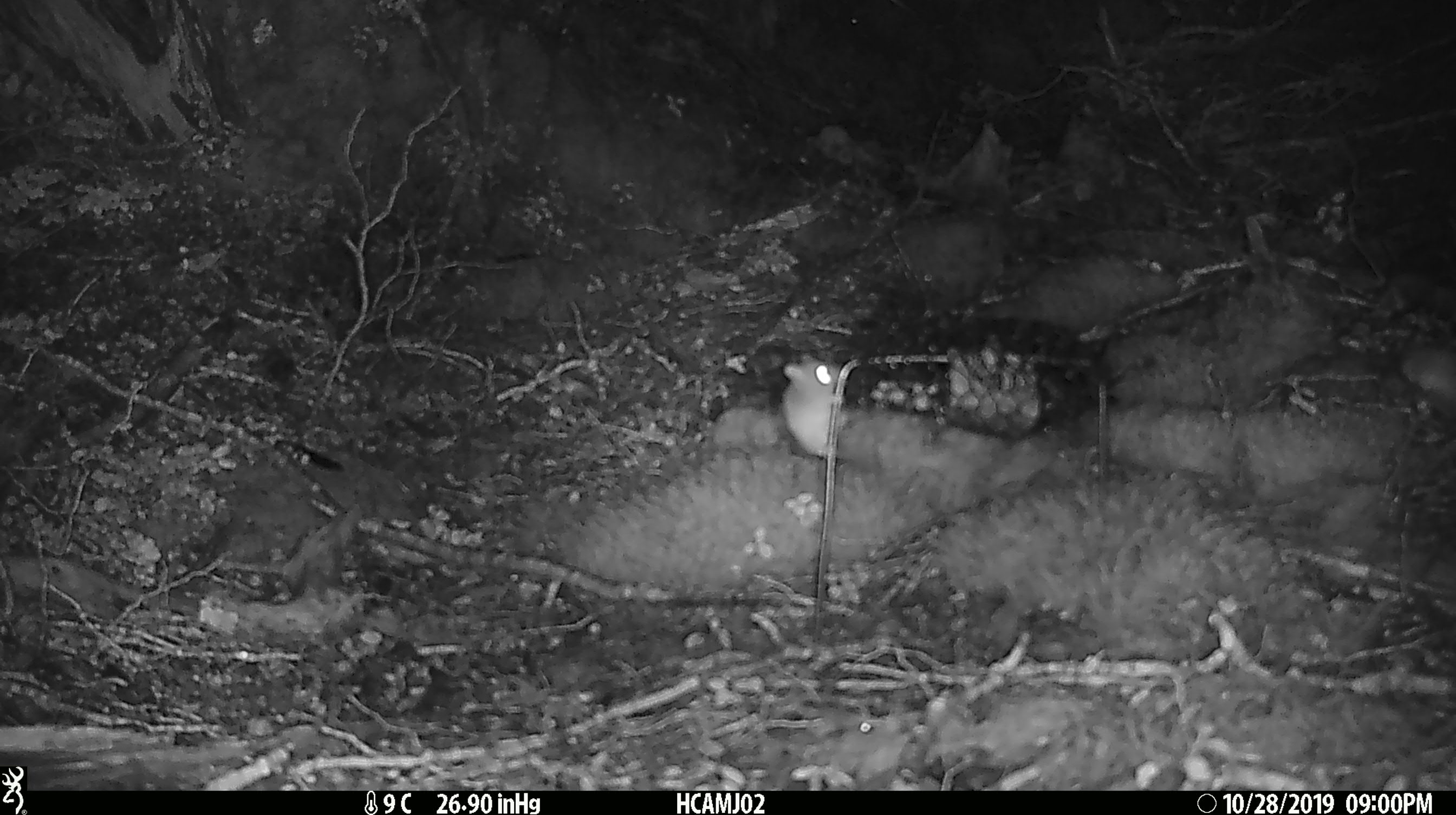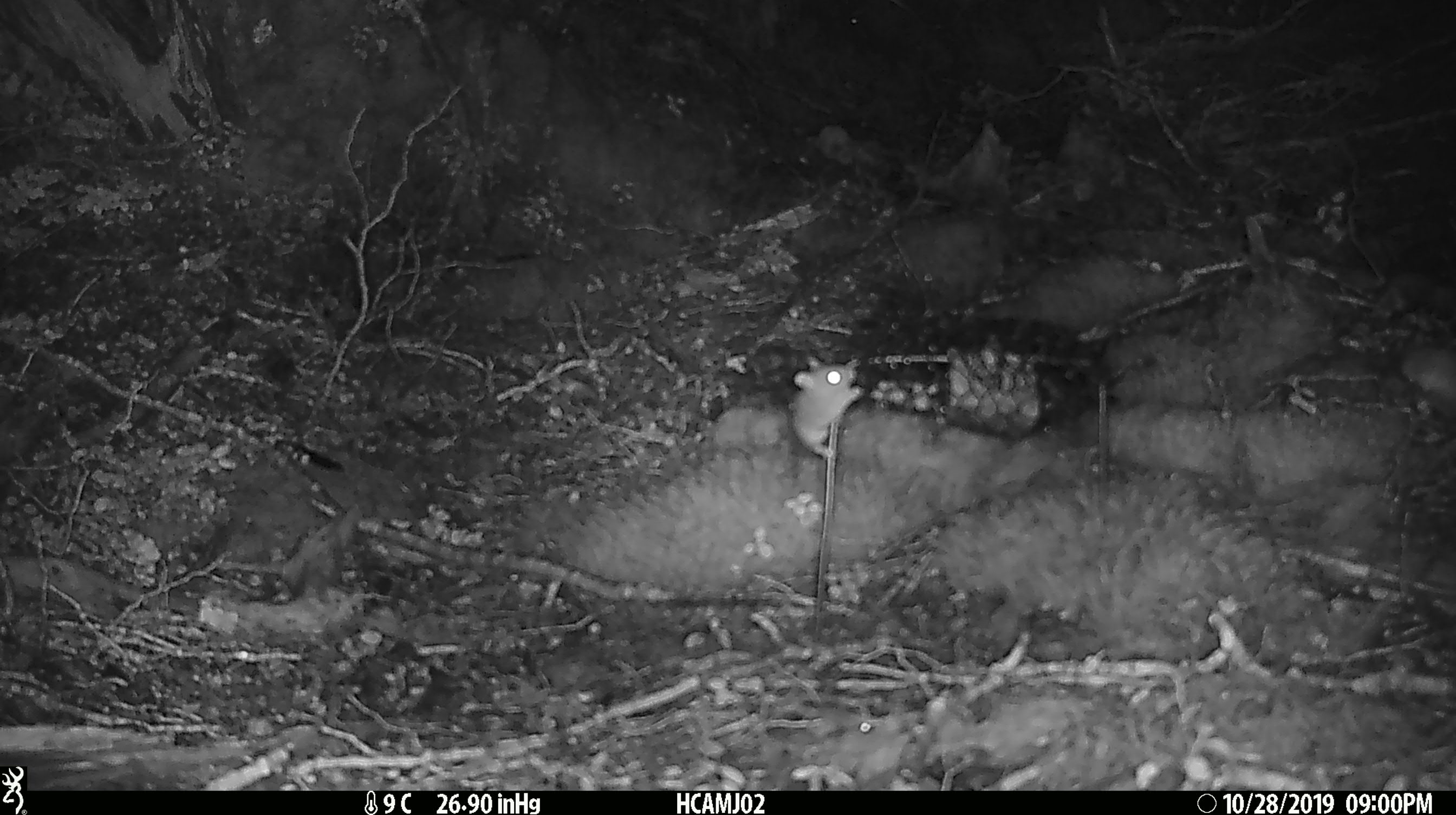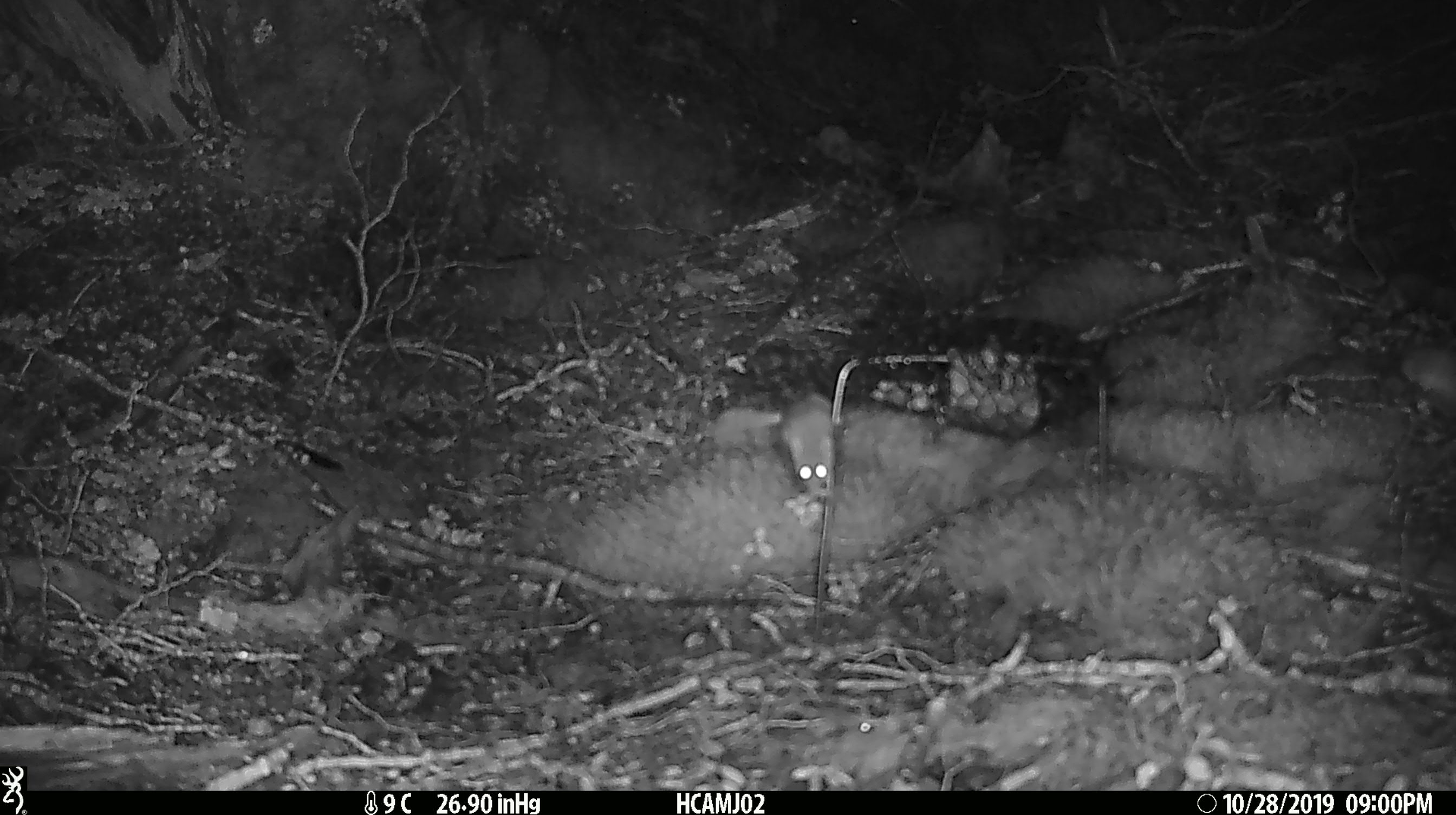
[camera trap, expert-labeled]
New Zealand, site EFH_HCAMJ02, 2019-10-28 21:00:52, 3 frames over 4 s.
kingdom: Animalia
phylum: Chordata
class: Mammalia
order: Rodentia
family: Muridae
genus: Mus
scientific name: Mus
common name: mouse